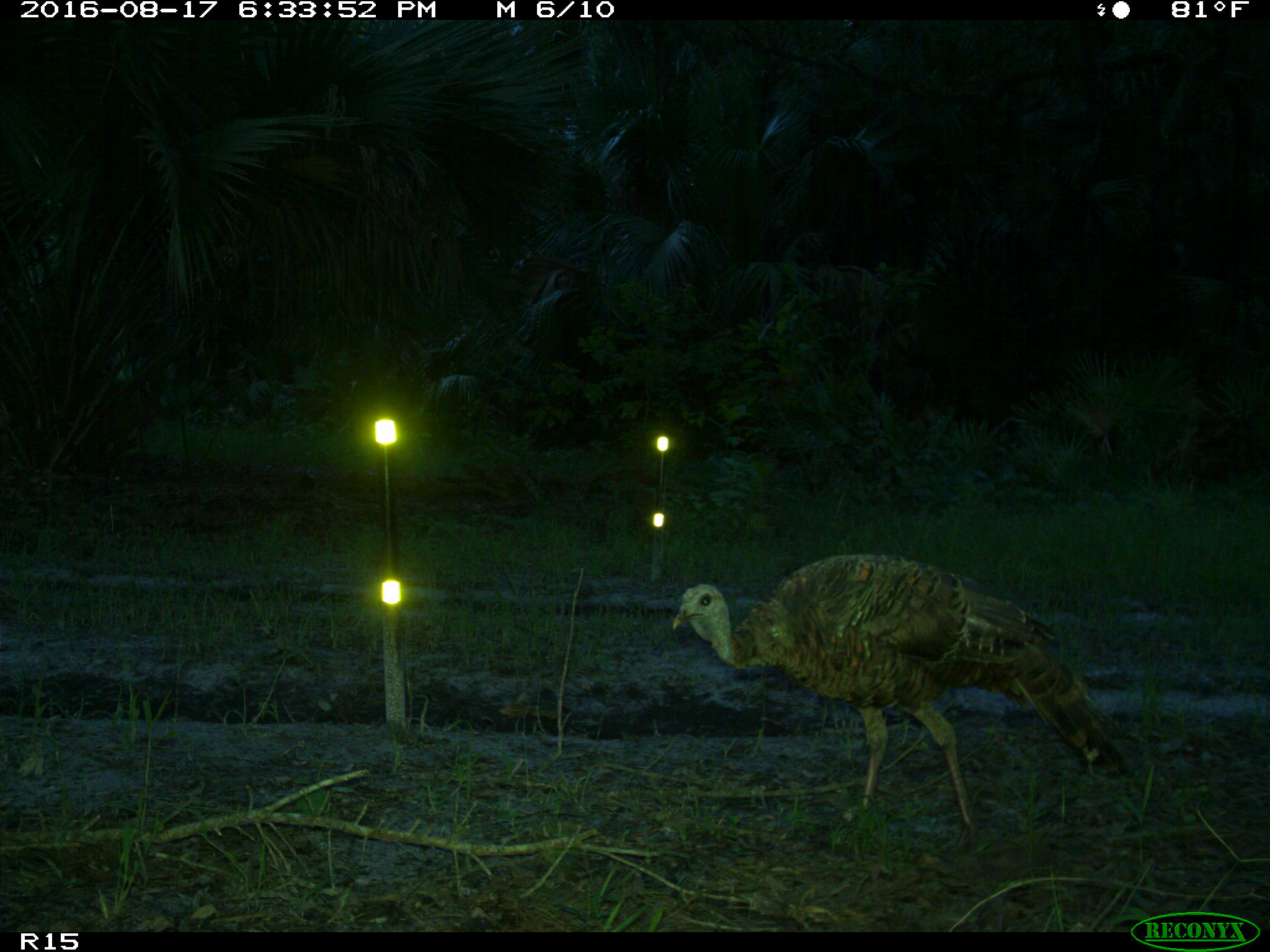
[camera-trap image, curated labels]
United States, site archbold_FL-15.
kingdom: Animalia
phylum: Chordata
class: Aves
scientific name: Aves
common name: birds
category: unidentified bird